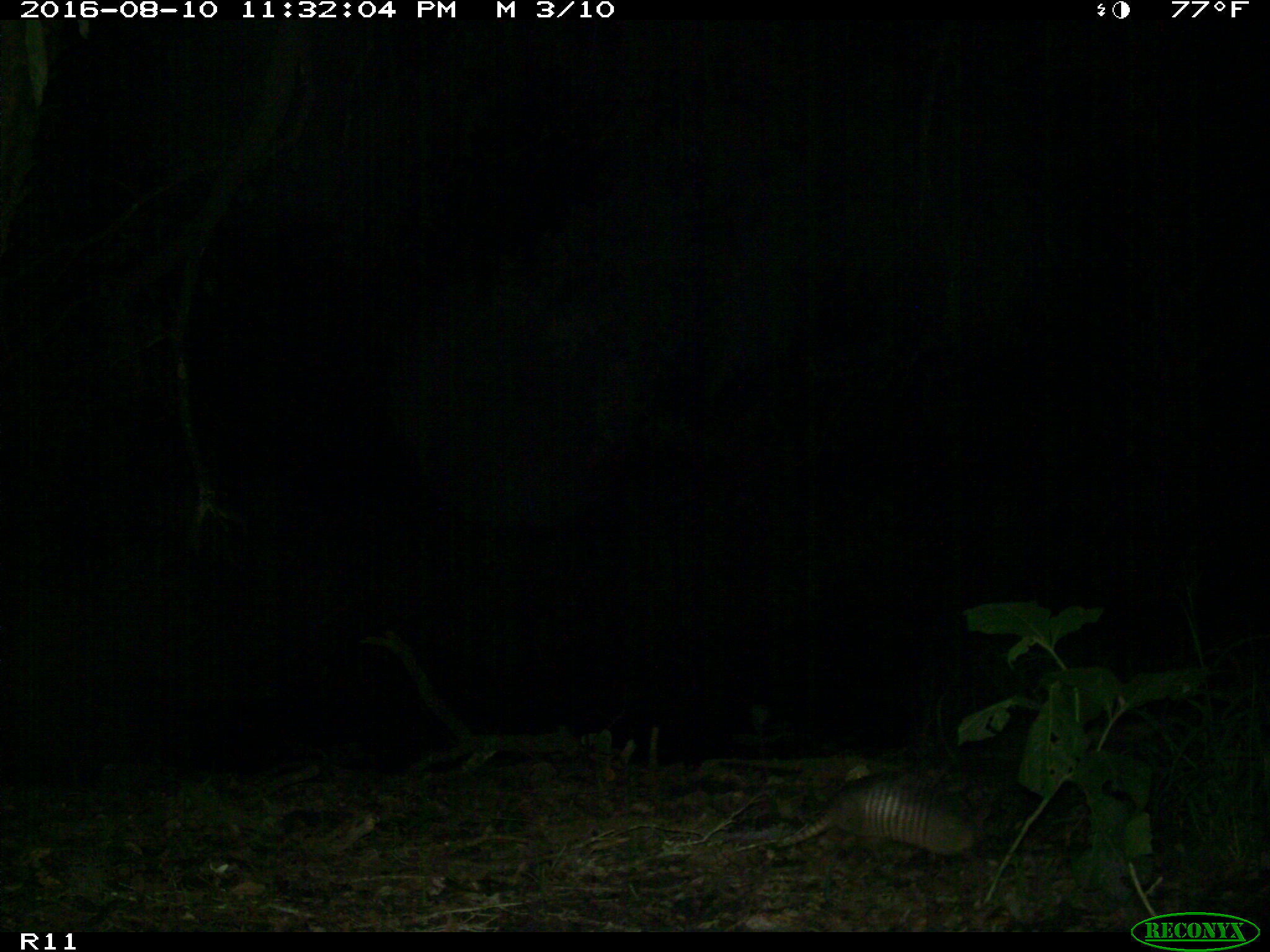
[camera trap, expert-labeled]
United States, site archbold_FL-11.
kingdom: Animalia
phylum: Chordata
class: Mammalia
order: Cingulata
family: Dasypodidae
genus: Dasypus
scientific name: Dasypus novemcinctus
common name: nine-banded armadillo